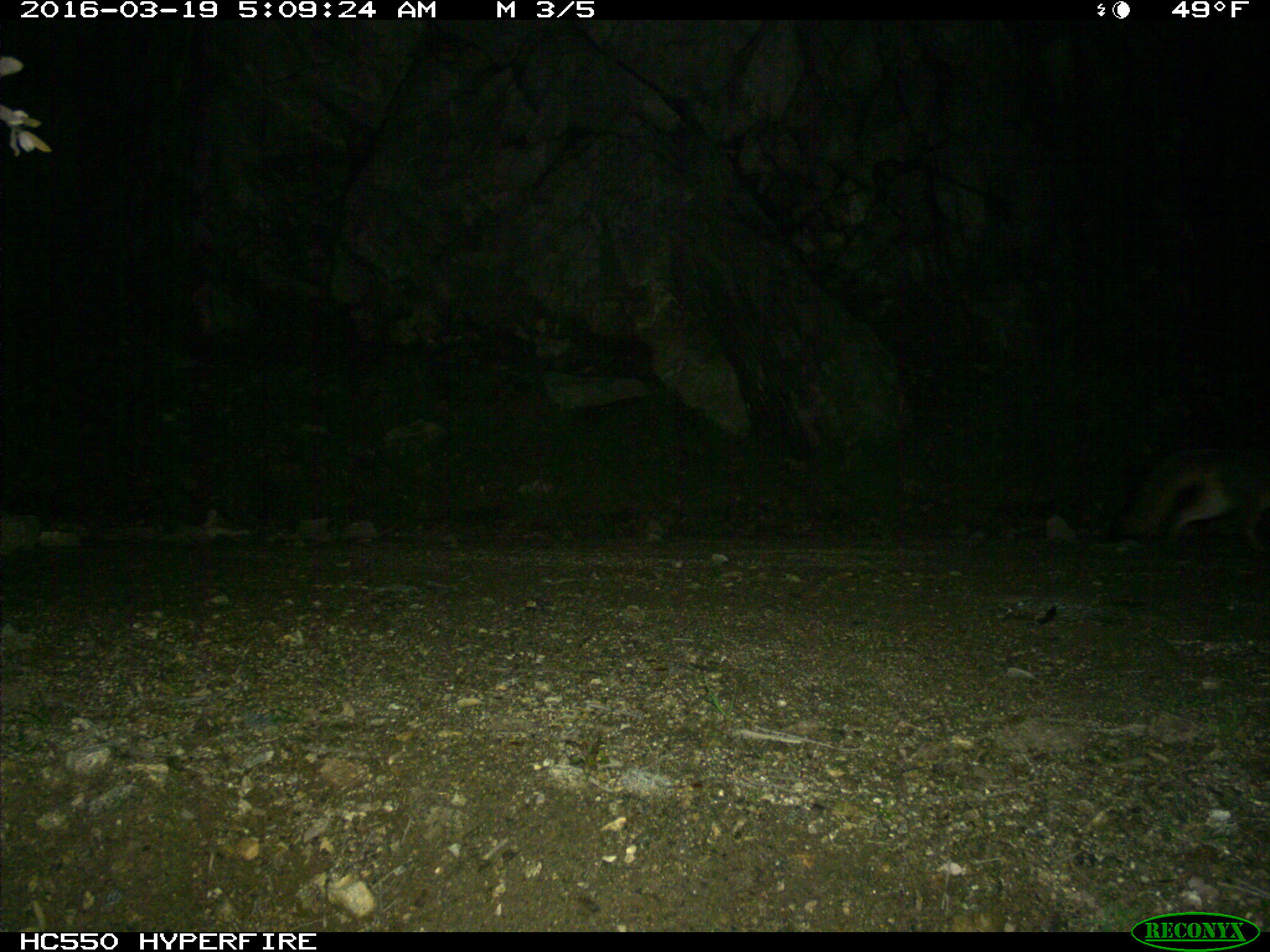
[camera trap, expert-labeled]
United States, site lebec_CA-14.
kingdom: Animalia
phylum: Chordata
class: Mammalia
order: Carnivora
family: Canidae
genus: Urocyon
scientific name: Urocyon cinereoargenteus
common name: gray fox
Urocyon cinereoargenteus (gray fox).